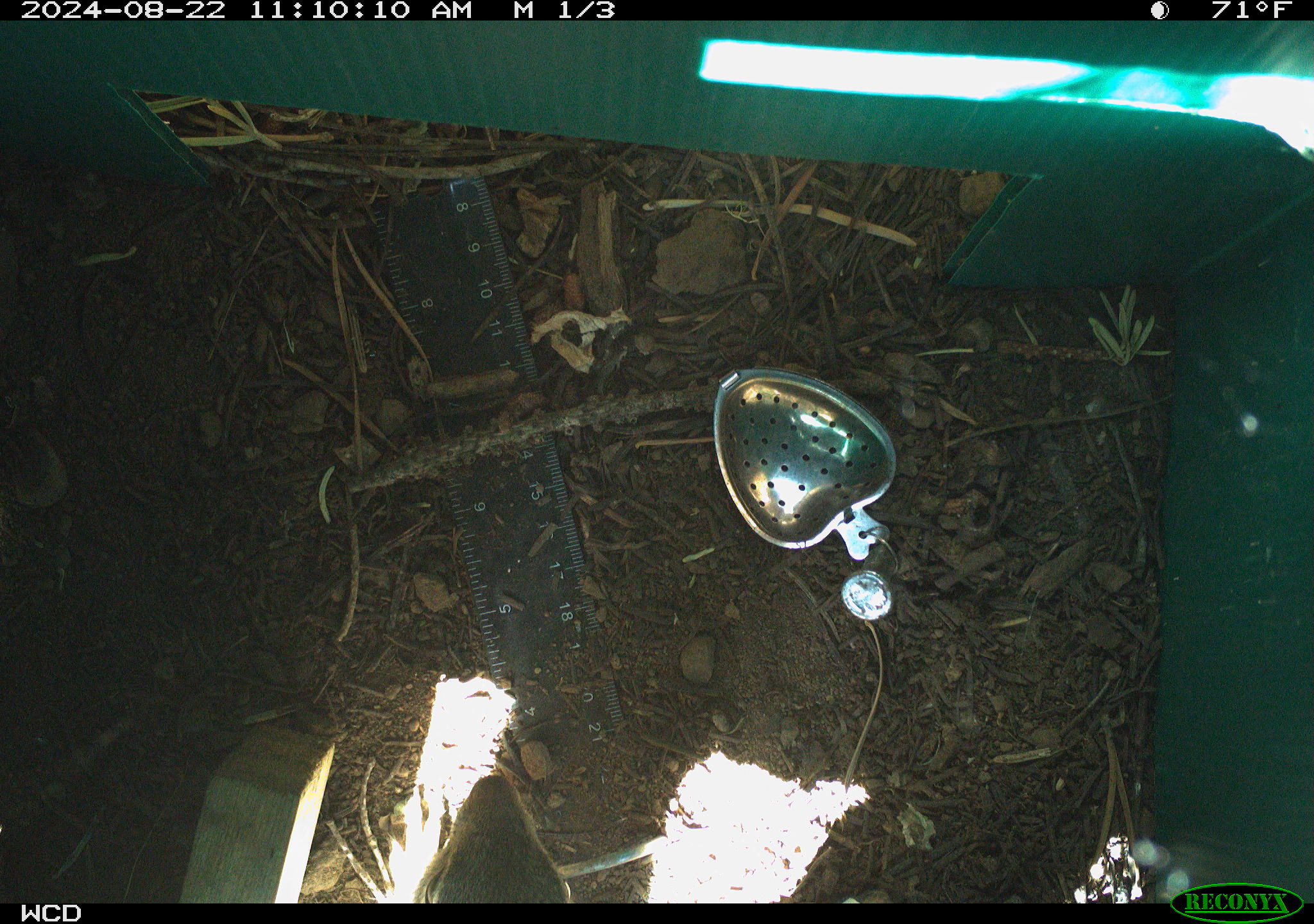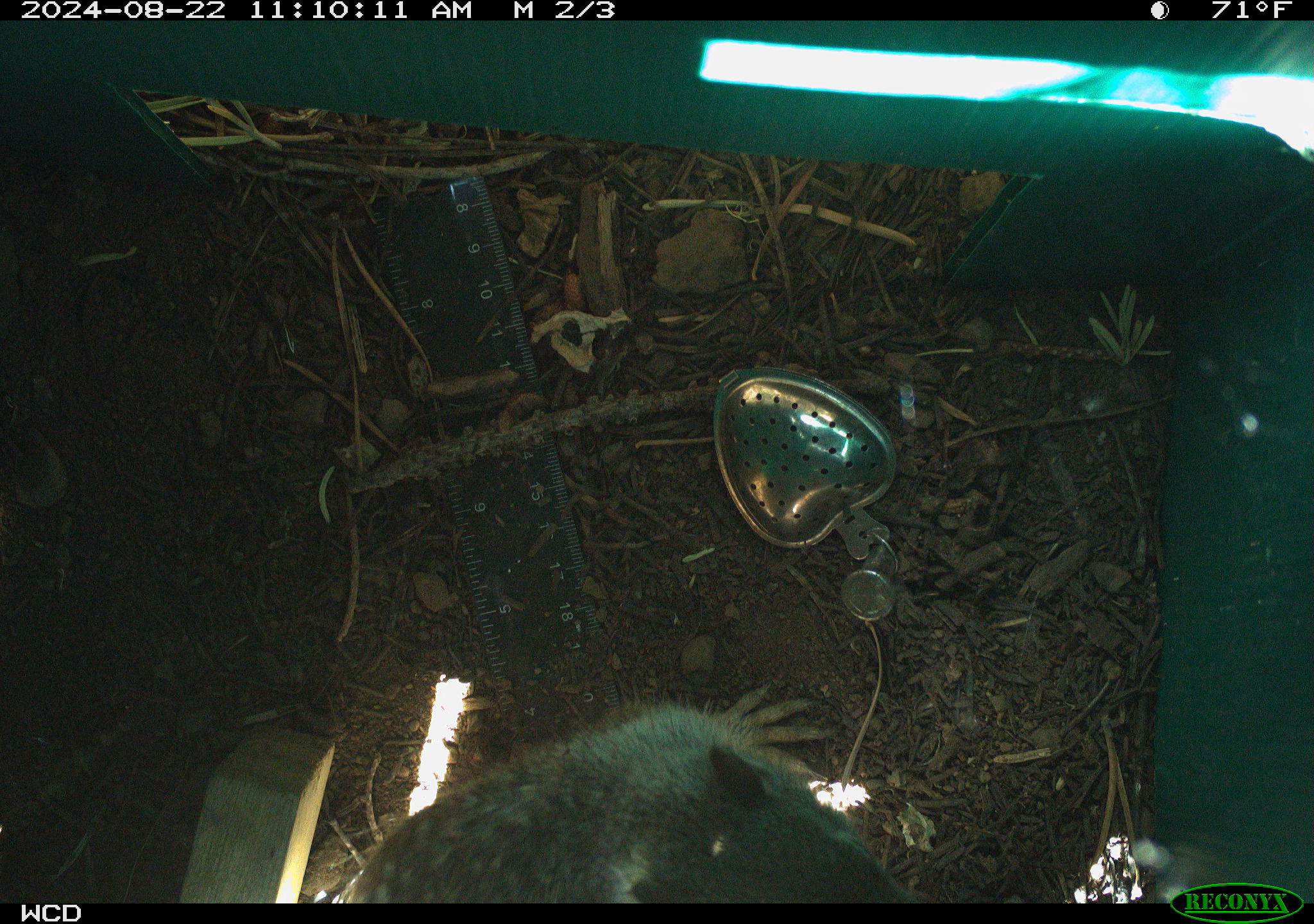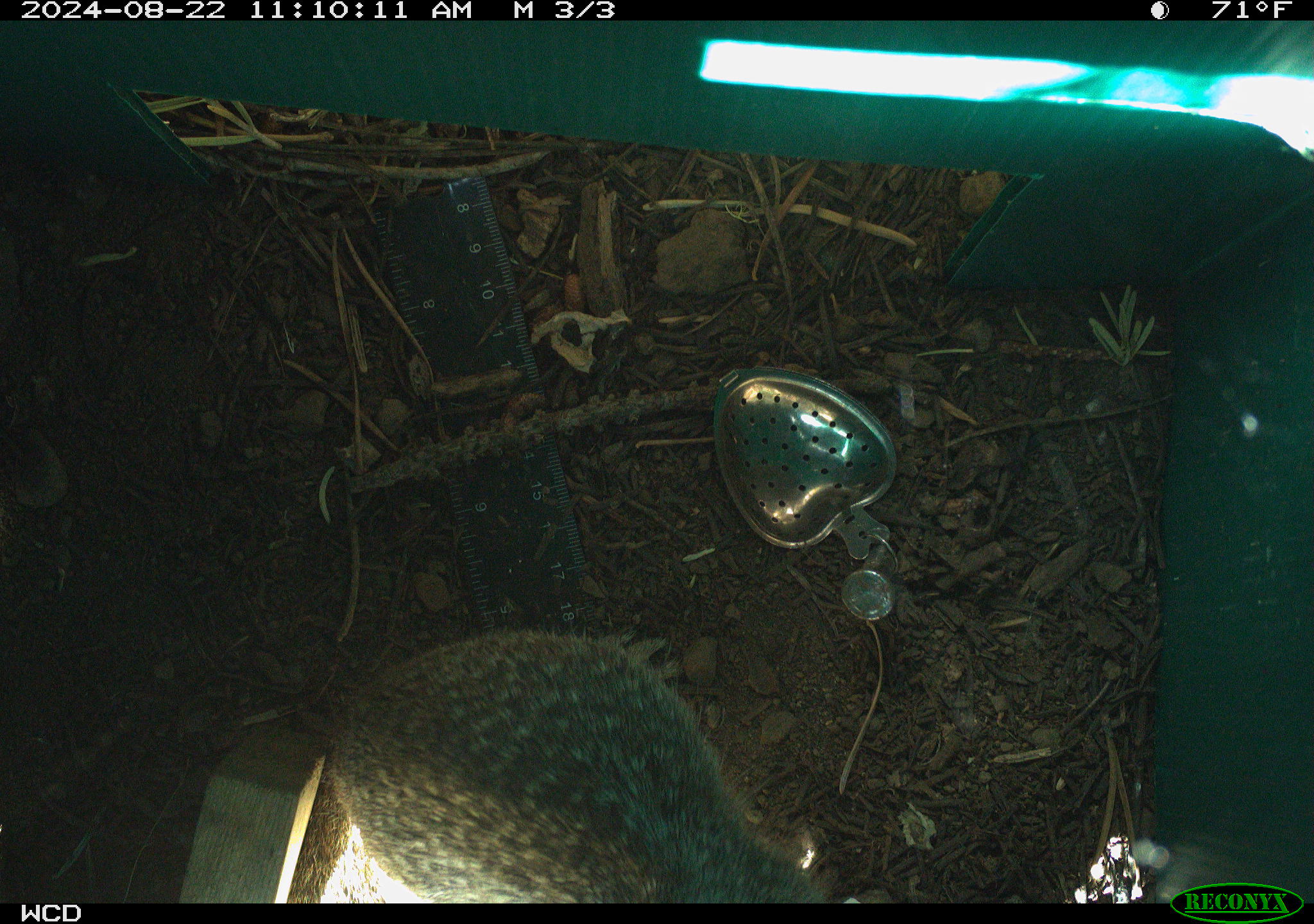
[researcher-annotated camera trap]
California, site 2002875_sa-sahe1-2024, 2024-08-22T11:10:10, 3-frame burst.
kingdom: Animalia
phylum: Chordata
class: Mammalia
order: Rodentia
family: Sciuridae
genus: Otospermophilus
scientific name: Otospermophilus beecheyi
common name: california ground squirrel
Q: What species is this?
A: California ground squirrel (Otospermophilus beecheyi).